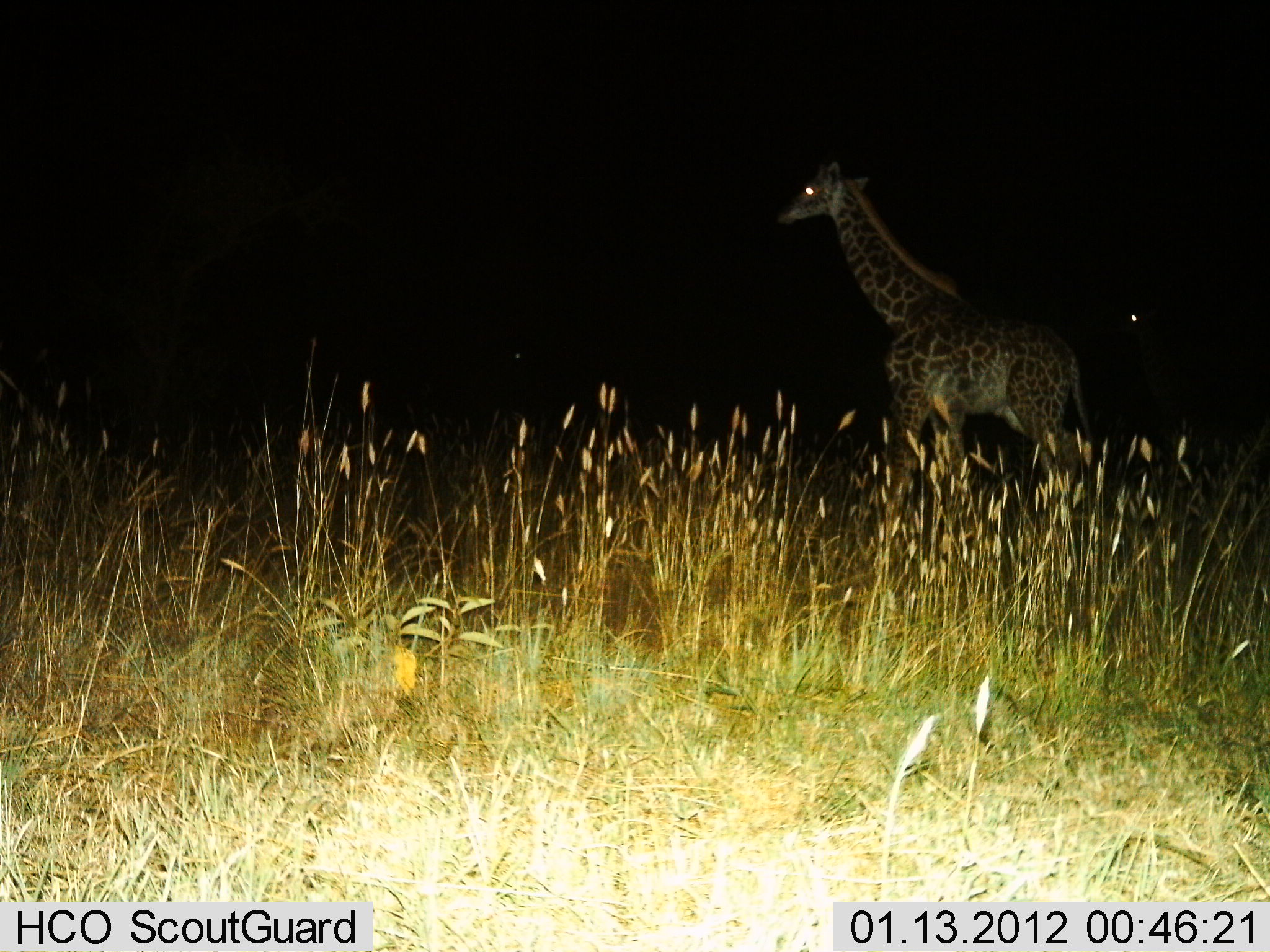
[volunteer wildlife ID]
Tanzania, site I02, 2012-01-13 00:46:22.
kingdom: Animalia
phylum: Chordata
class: Mammalia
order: Artiodactyla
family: Giraffidae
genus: Giraffa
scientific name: Giraffa camelopardalis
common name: giraffe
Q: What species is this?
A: Giraffe (Giraffa camelopardalis).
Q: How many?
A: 1.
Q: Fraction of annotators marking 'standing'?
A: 57%.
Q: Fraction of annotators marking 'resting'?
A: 0%.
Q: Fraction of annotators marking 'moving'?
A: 43%.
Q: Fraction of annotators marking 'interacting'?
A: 0%.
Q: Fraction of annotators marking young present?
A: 0%.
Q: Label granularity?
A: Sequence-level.